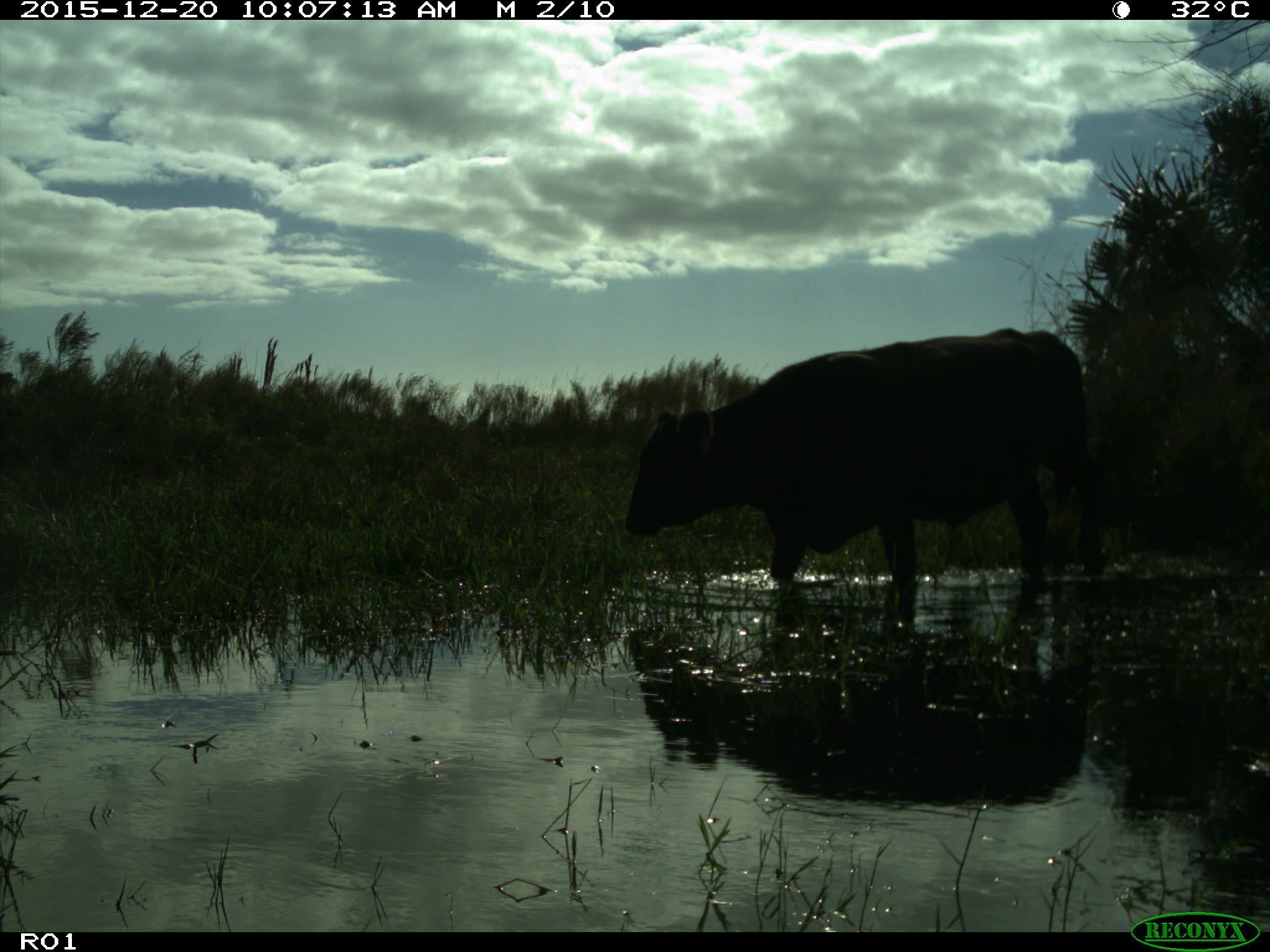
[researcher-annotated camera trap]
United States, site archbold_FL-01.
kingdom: Animalia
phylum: Chordata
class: Mammalia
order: Artiodactyla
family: Bovidae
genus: Bos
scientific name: Bos taurus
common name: domestic cow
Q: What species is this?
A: Bos taurus (domestic cow).